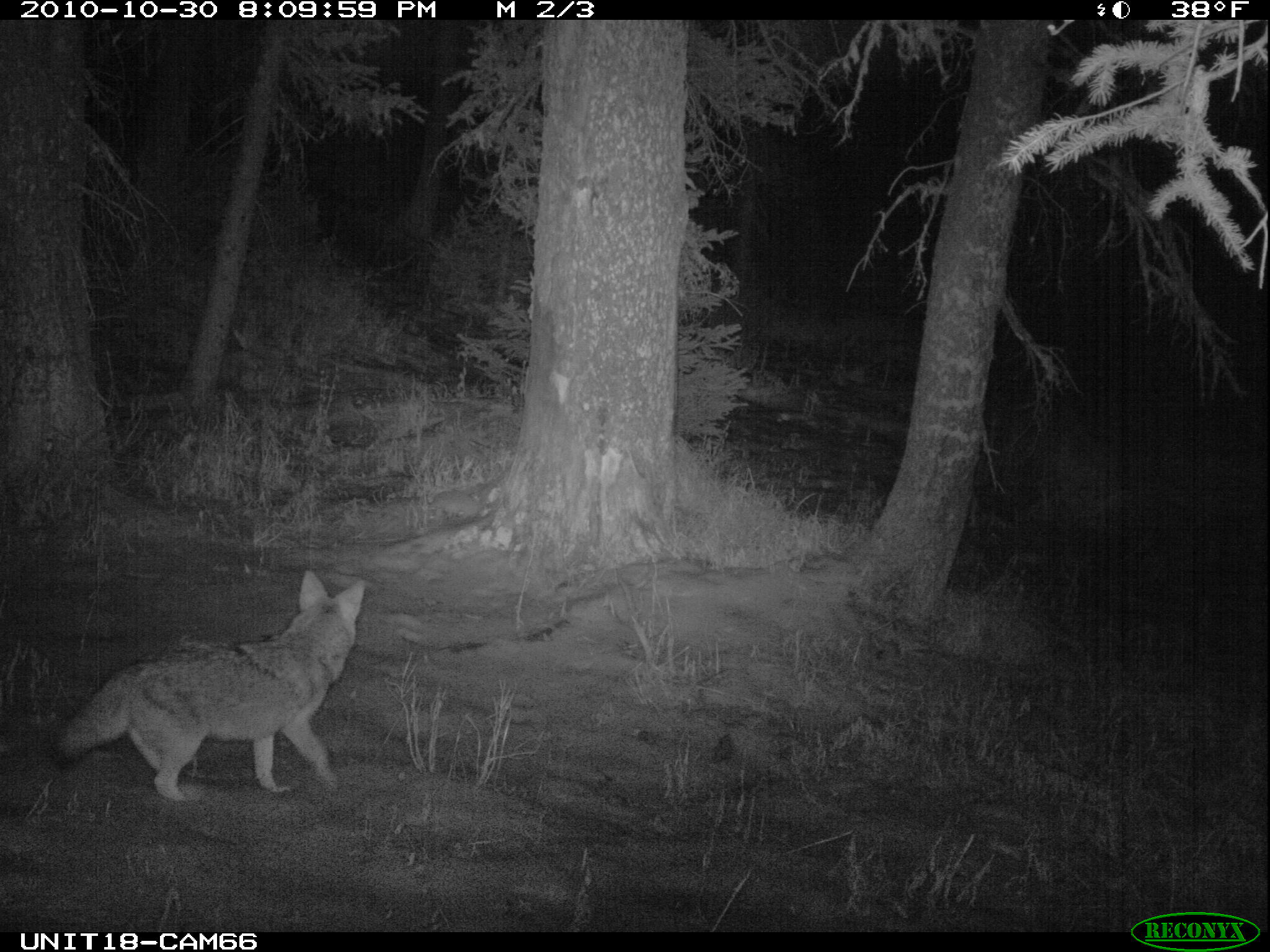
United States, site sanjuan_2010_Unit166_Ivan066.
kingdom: Animalia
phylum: Chordata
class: Mammalia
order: Carnivora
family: Canidae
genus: Canis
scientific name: Canis latrans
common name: coyote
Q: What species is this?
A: Canis latrans (coyote).